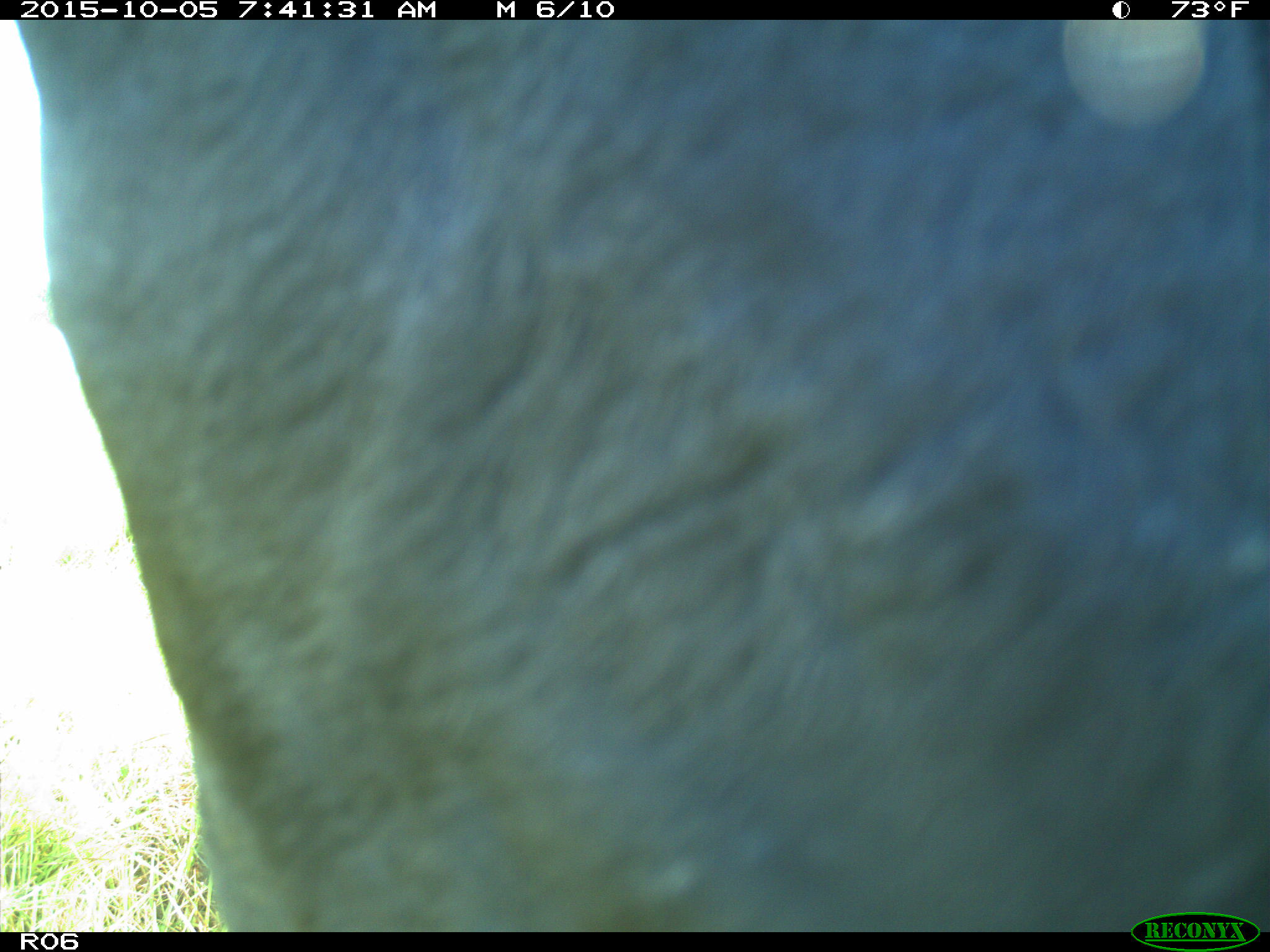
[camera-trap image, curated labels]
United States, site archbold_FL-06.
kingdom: Animalia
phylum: Chordata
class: Mammalia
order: Artiodactyla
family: Bovidae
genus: Bos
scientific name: Bos taurus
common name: domestic cow